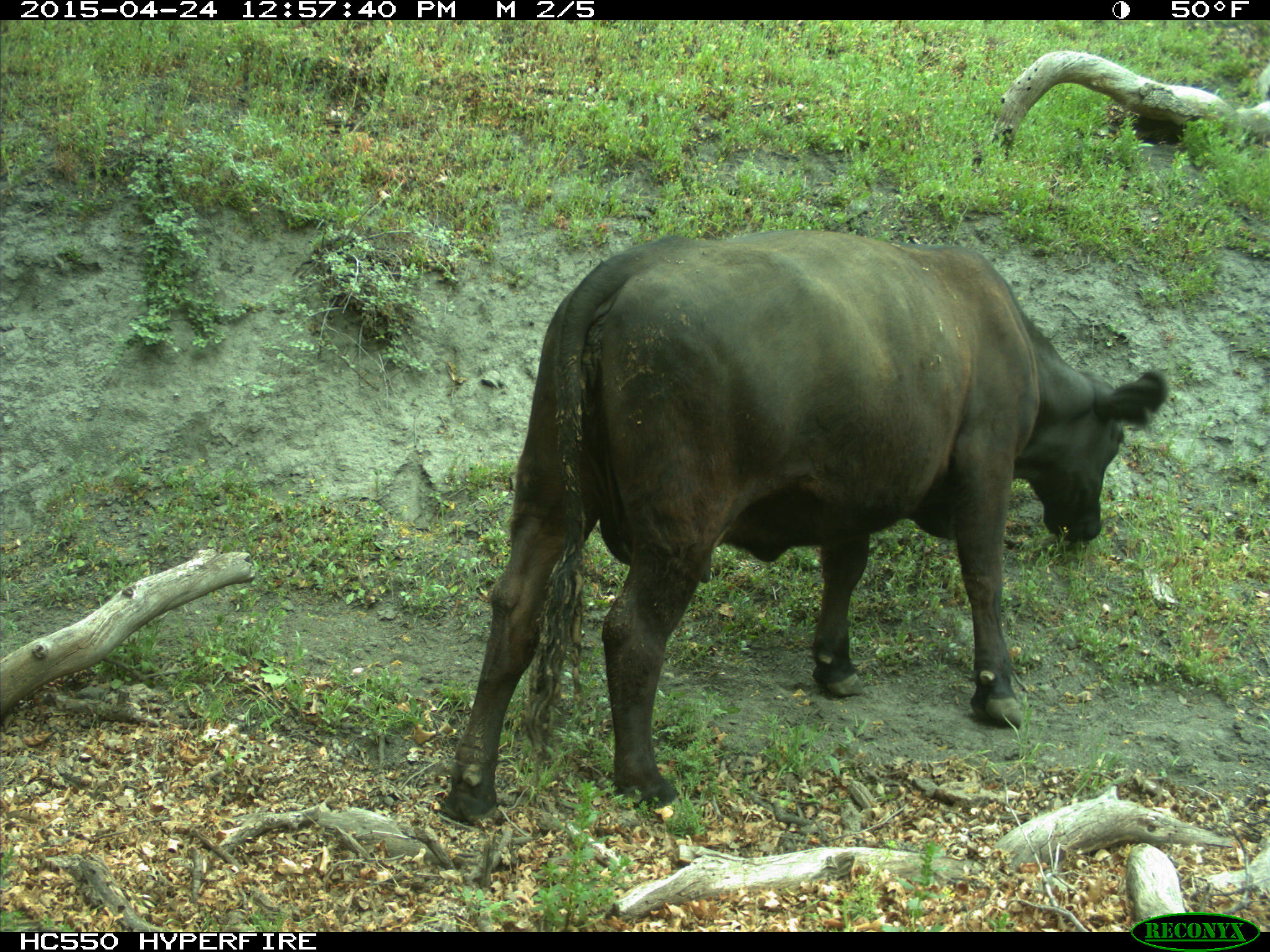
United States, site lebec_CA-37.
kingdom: Animalia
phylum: Chordata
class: Mammalia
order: Artiodactyla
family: Bovidae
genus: Bos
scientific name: Bos taurus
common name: domestic cow